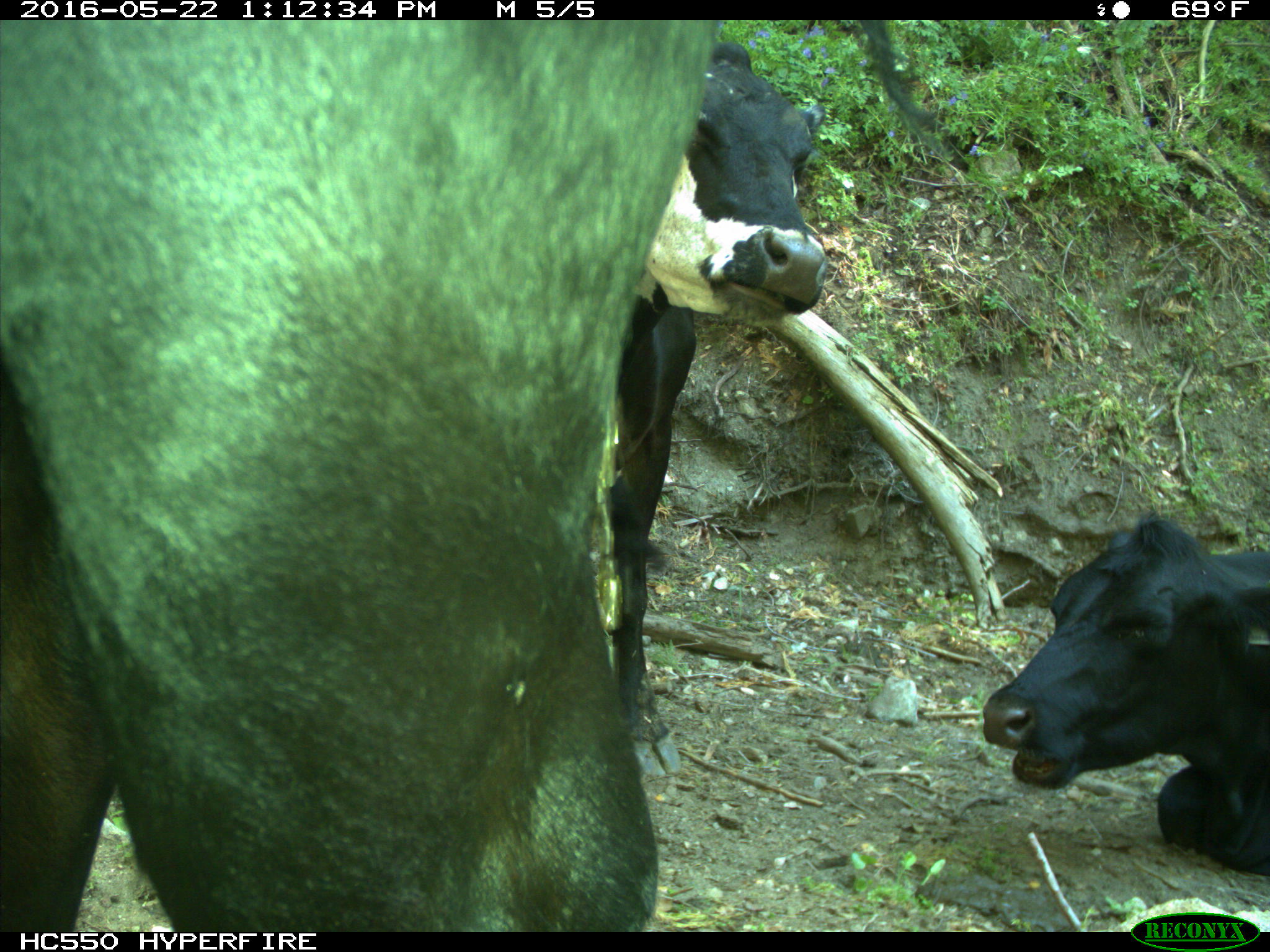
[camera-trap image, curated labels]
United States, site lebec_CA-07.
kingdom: Animalia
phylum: Chordata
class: Mammalia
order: Artiodactyla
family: Bovidae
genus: Bos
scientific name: Bos taurus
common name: domestic cow